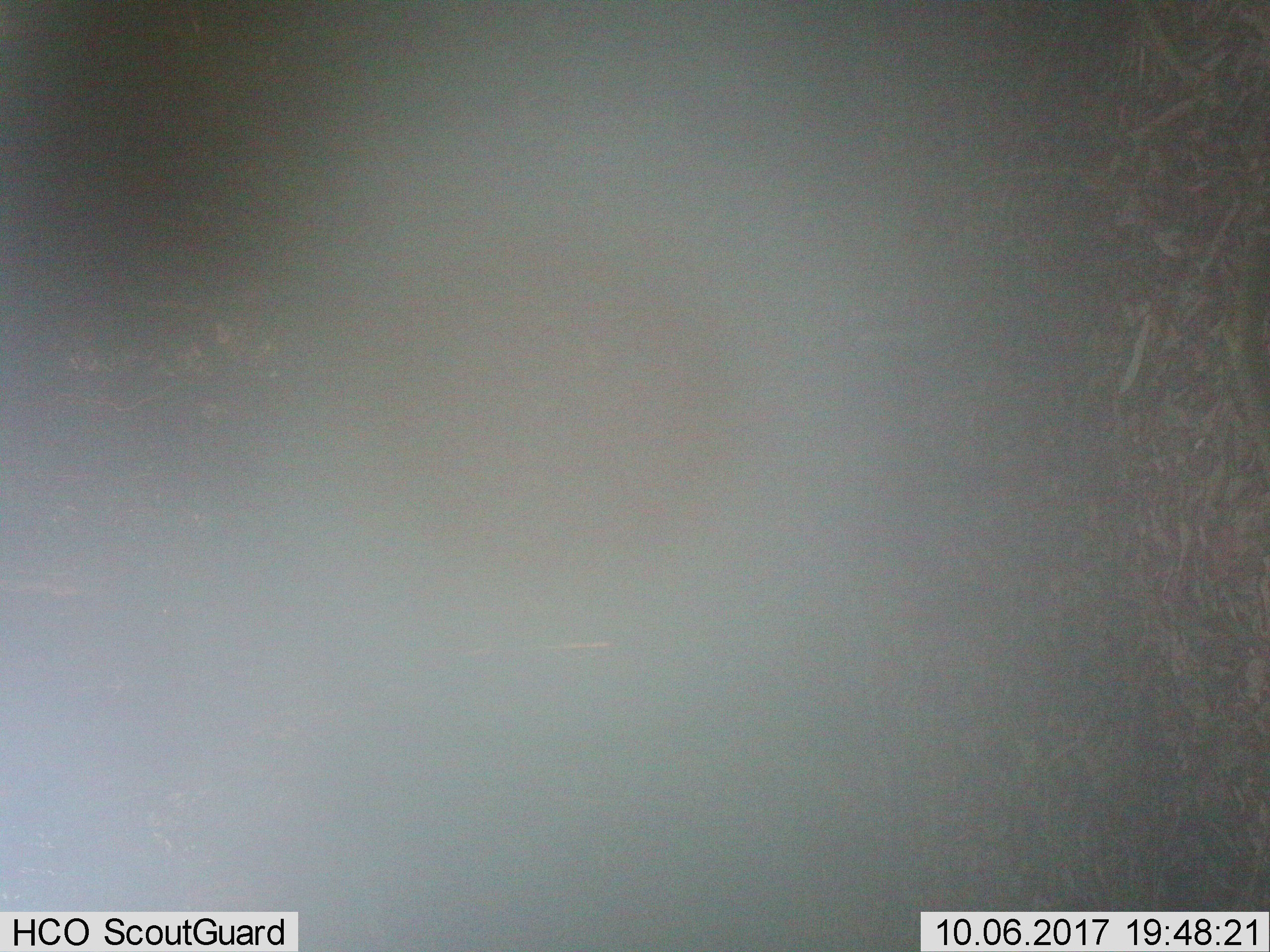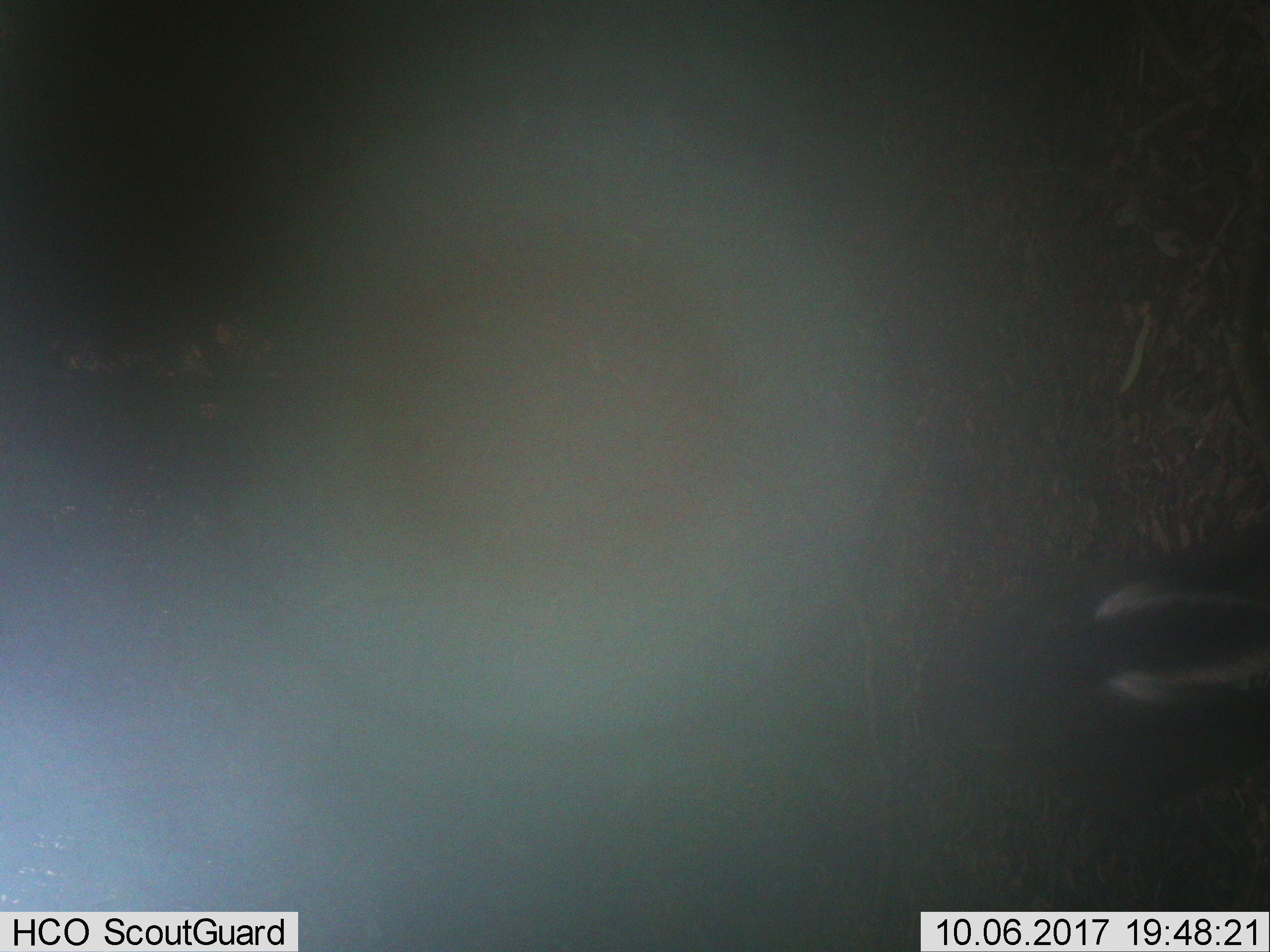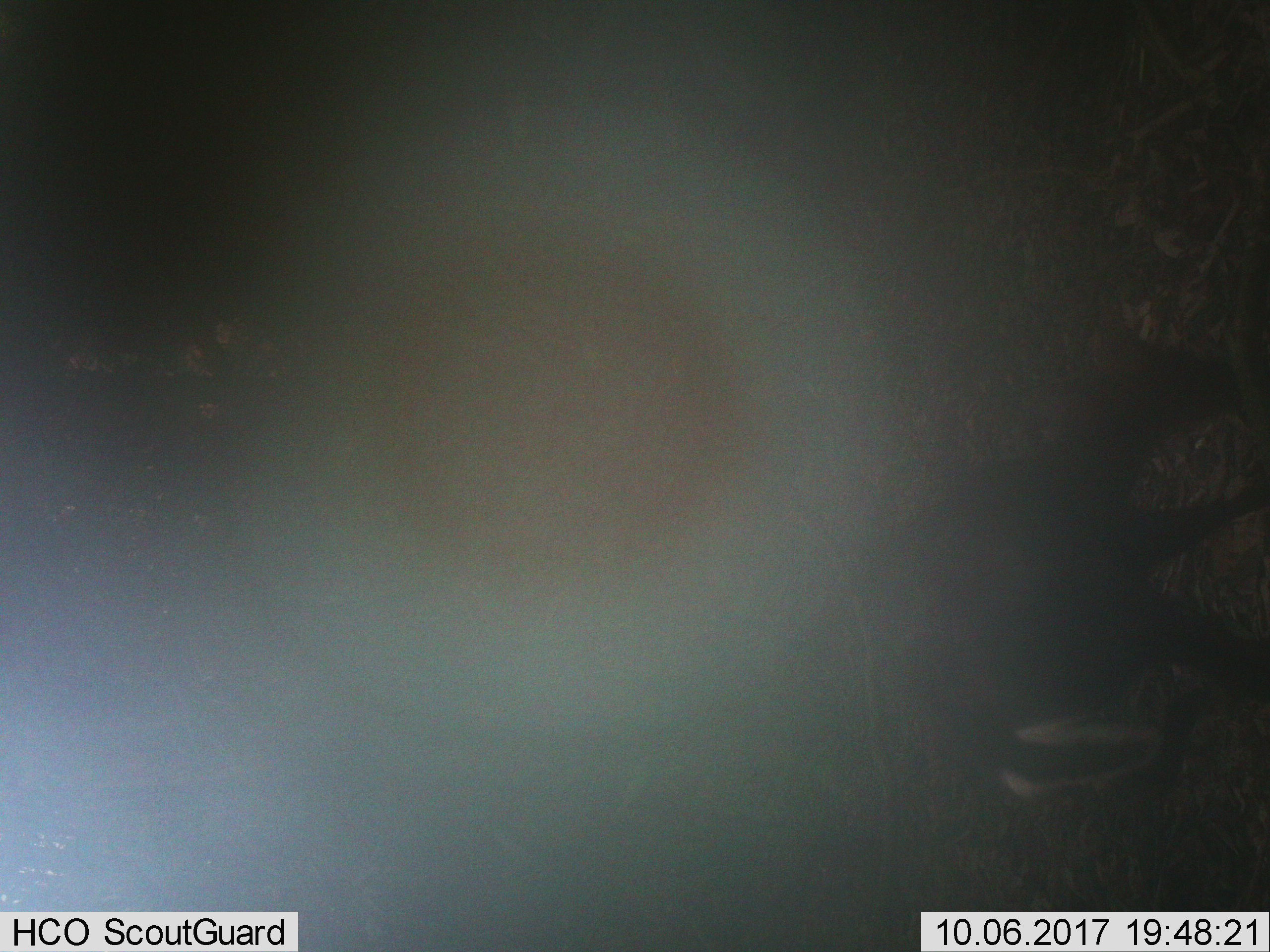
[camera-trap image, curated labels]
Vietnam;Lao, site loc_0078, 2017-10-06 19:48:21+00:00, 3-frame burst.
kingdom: Animalia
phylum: Chordata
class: Mammalia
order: Artiodactyla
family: Cervidae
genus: Muntiacus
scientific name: Muntiacus rooseveltorum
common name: roosevelt's muntjac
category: roosevelts muntjac group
Roosevelts muntjac group (roosevelt's muntjac) (Muntiacus rooseveltorum). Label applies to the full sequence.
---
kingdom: Animalia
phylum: Chordata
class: Mammalia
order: Artiodactyla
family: Cervidae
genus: Muntiacus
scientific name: Muntiacus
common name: muntjacs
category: unidentified muntjac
Unidentified muntjac (muntjacs) (Muntiacus). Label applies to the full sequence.